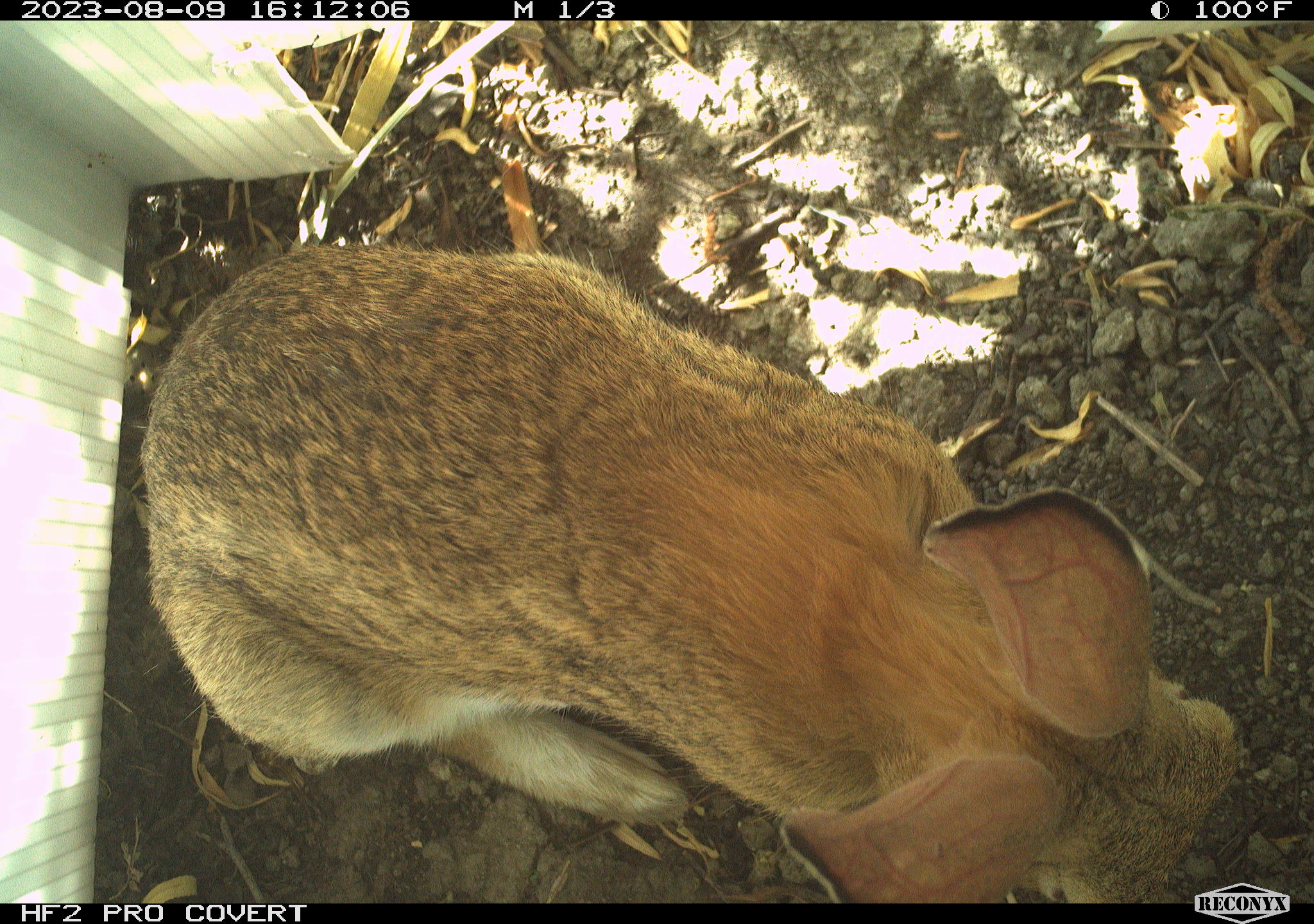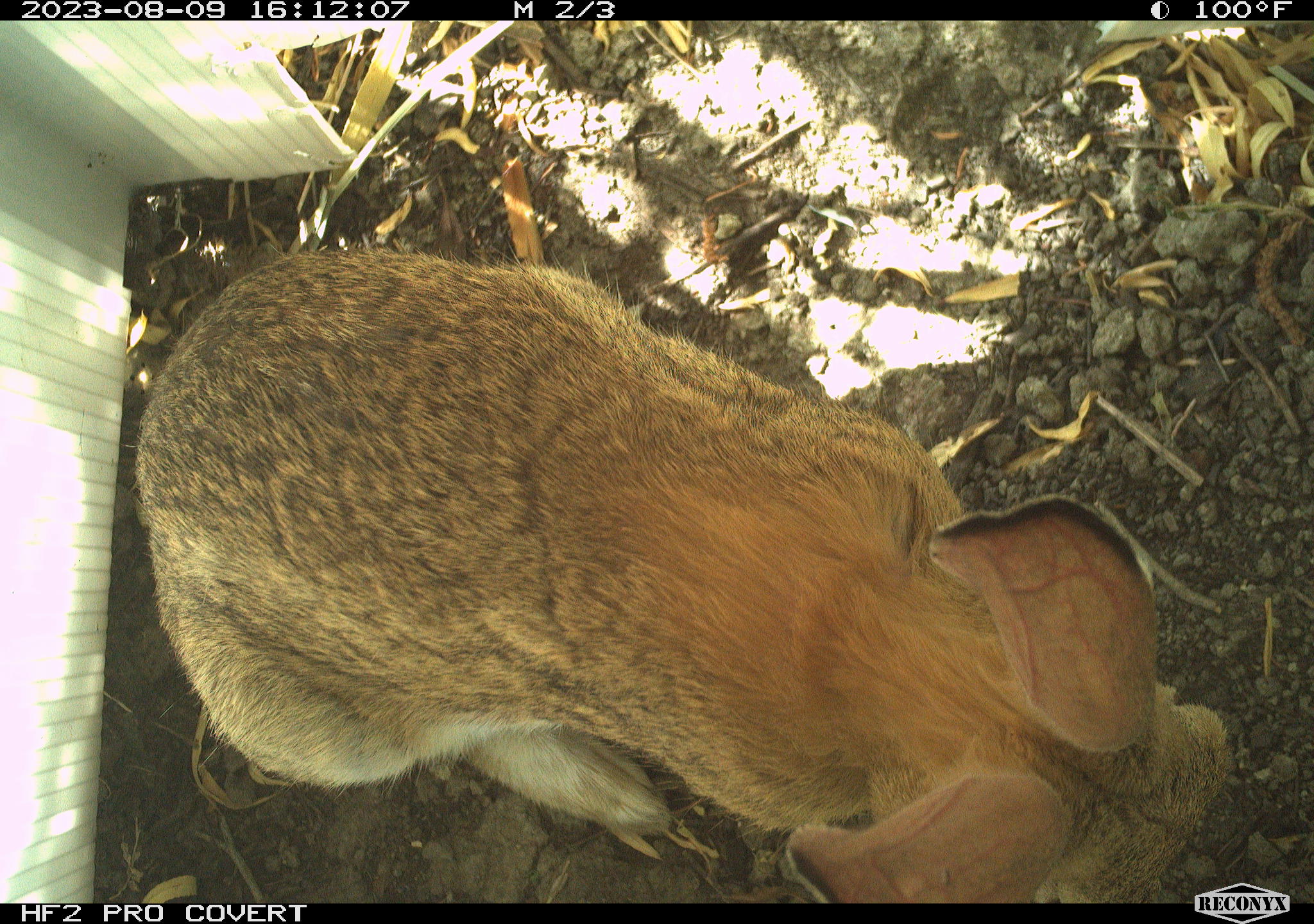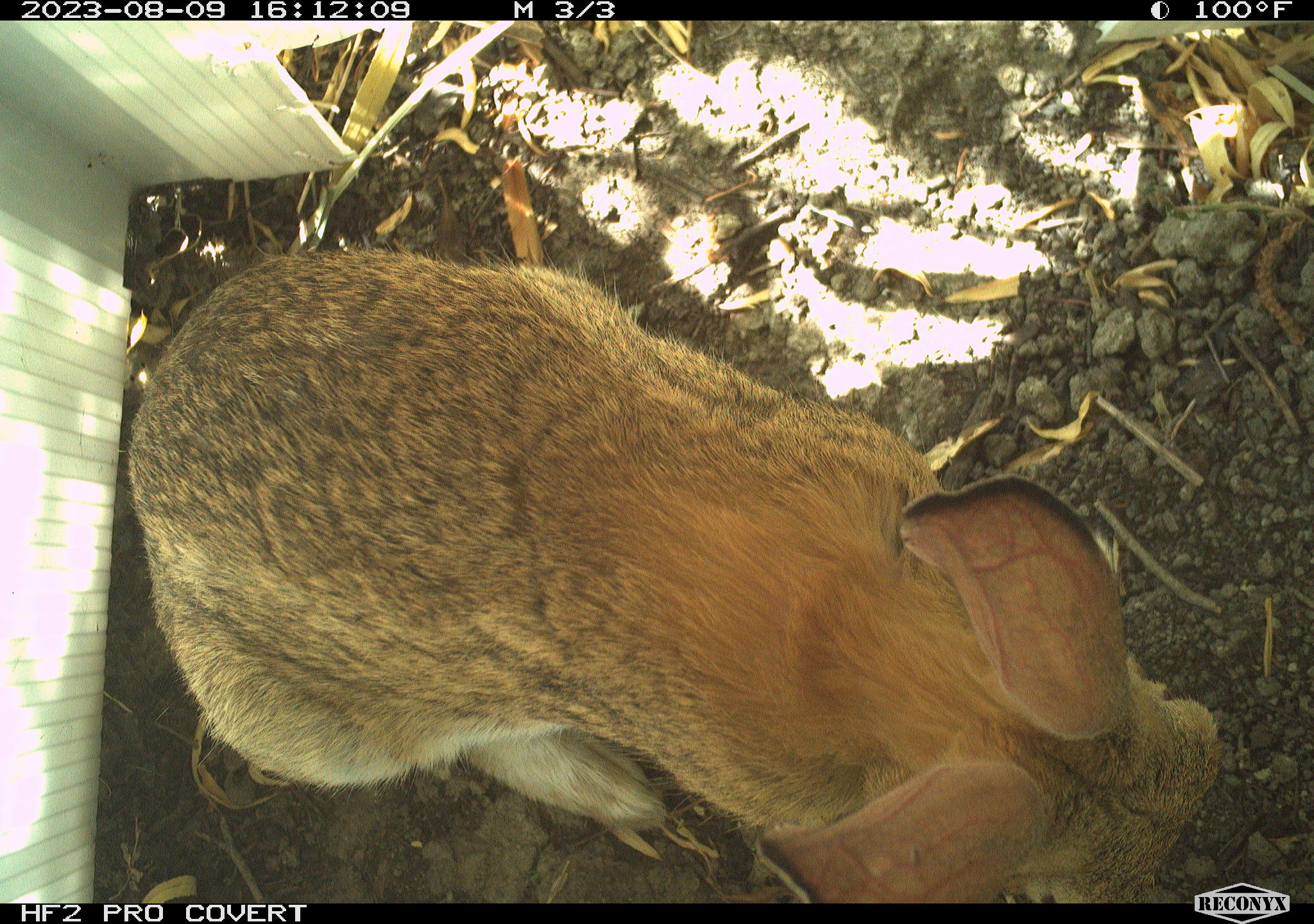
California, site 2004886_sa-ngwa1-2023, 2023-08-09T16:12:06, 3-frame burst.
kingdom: Animalia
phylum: Chordata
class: Mammalia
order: Lagomorpha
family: Leporidae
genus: Sylvilagus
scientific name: Sylvilagus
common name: cottontail rabbits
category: sylvilagus species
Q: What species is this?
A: Sylvilagus species (cottontail rabbits) (Sylvilagus).